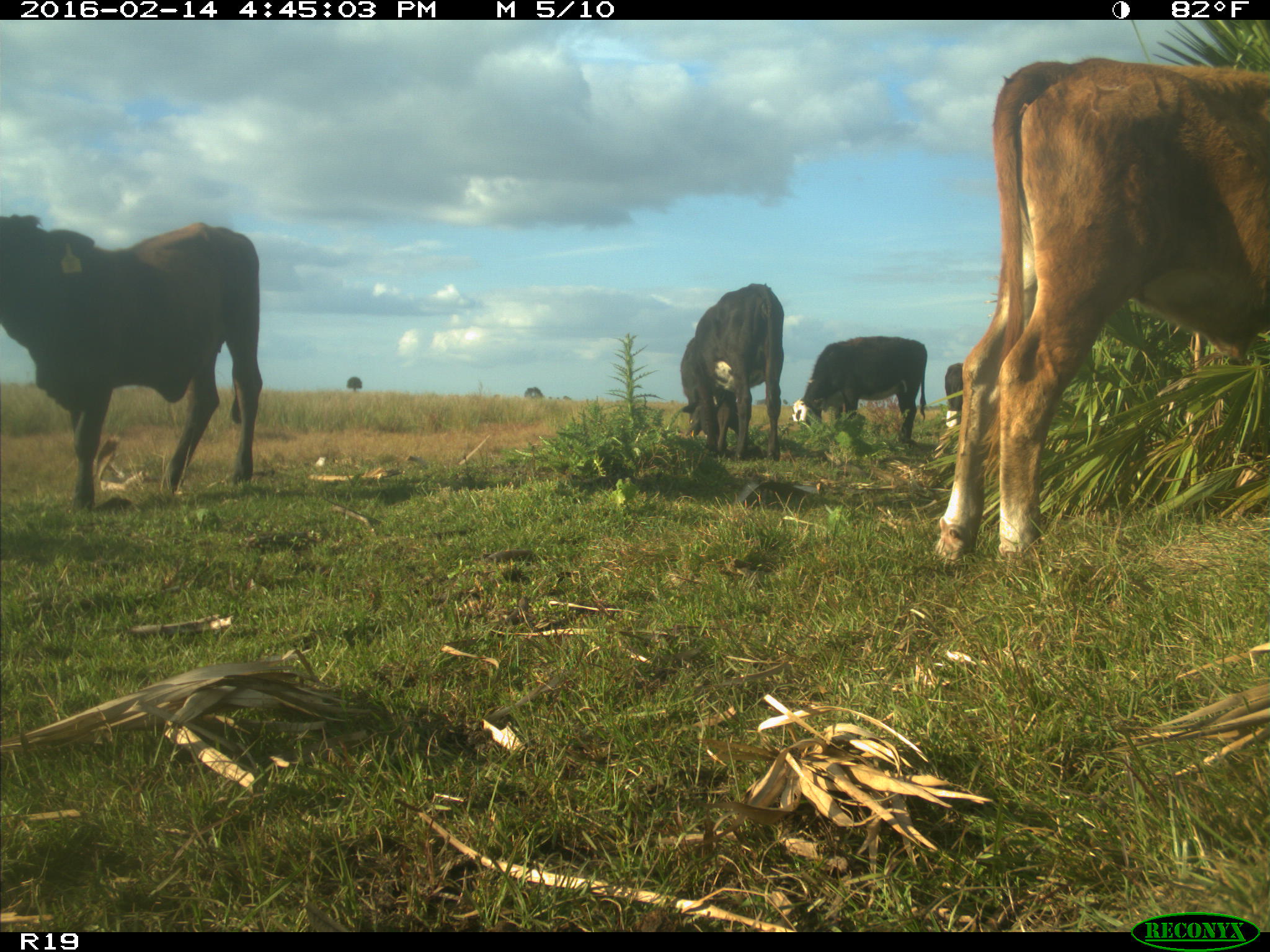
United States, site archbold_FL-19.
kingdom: Animalia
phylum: Chordata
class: Mammalia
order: Artiodactyla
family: Bovidae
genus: Bos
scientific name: Bos taurus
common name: domestic cow